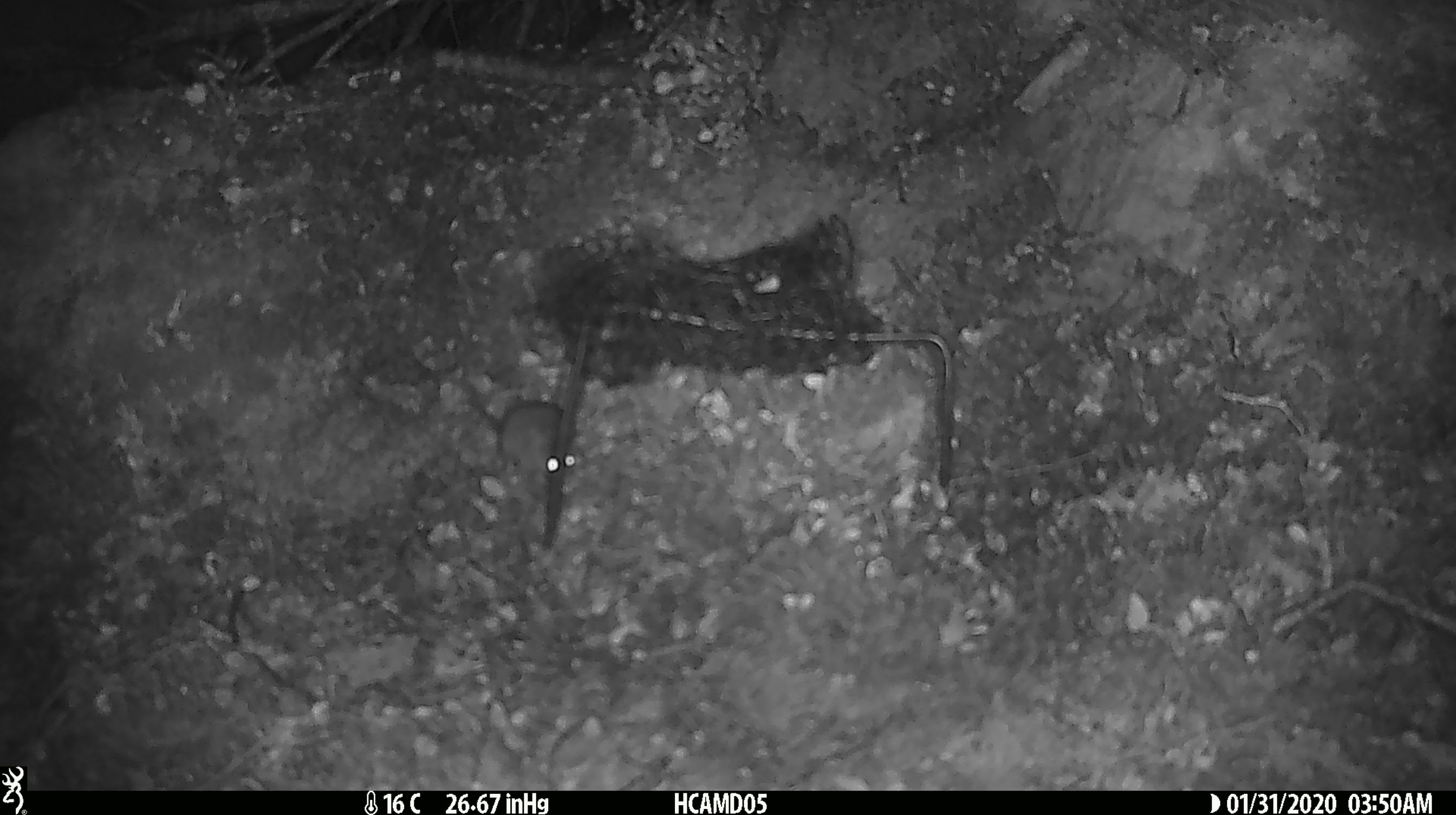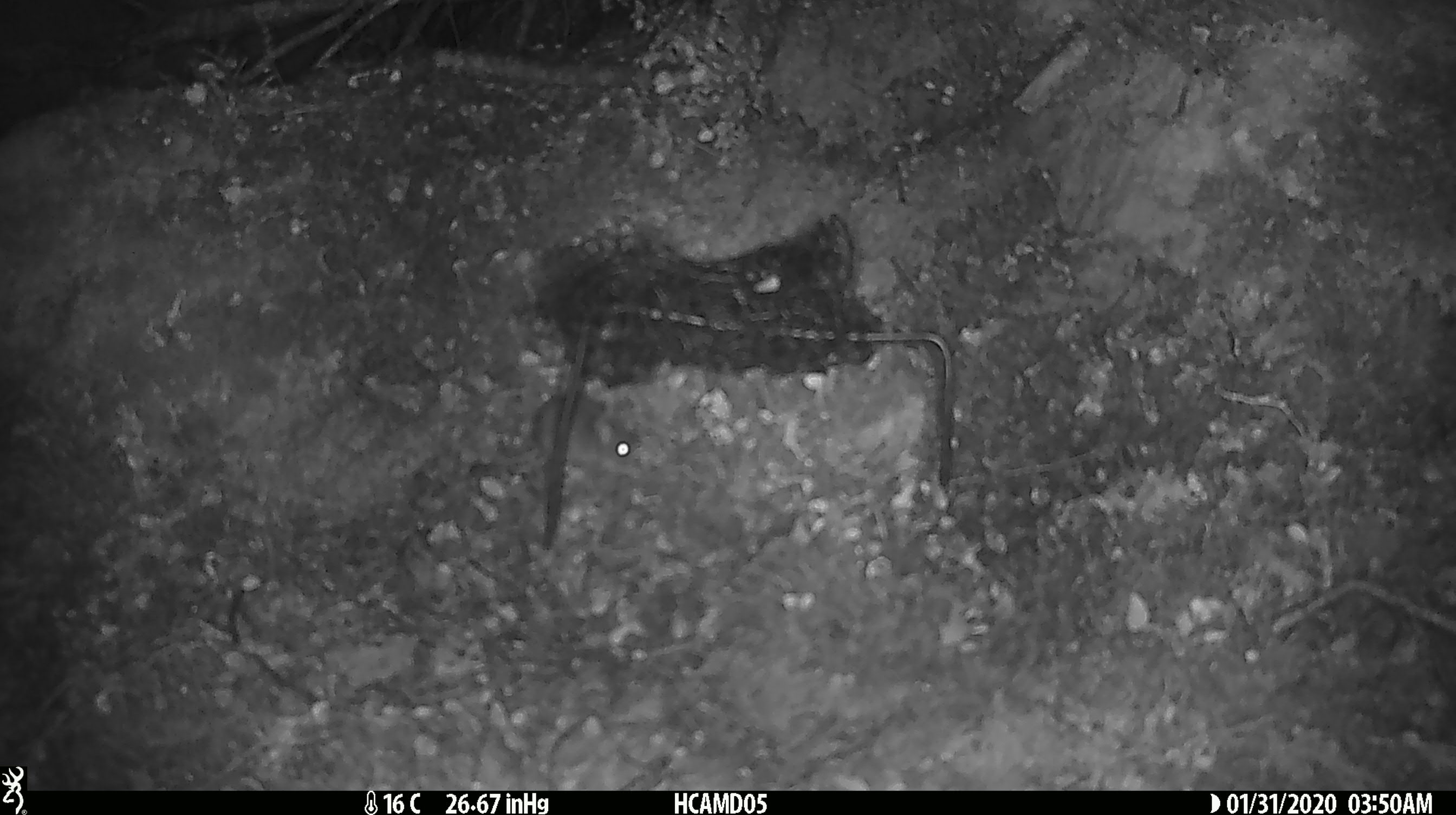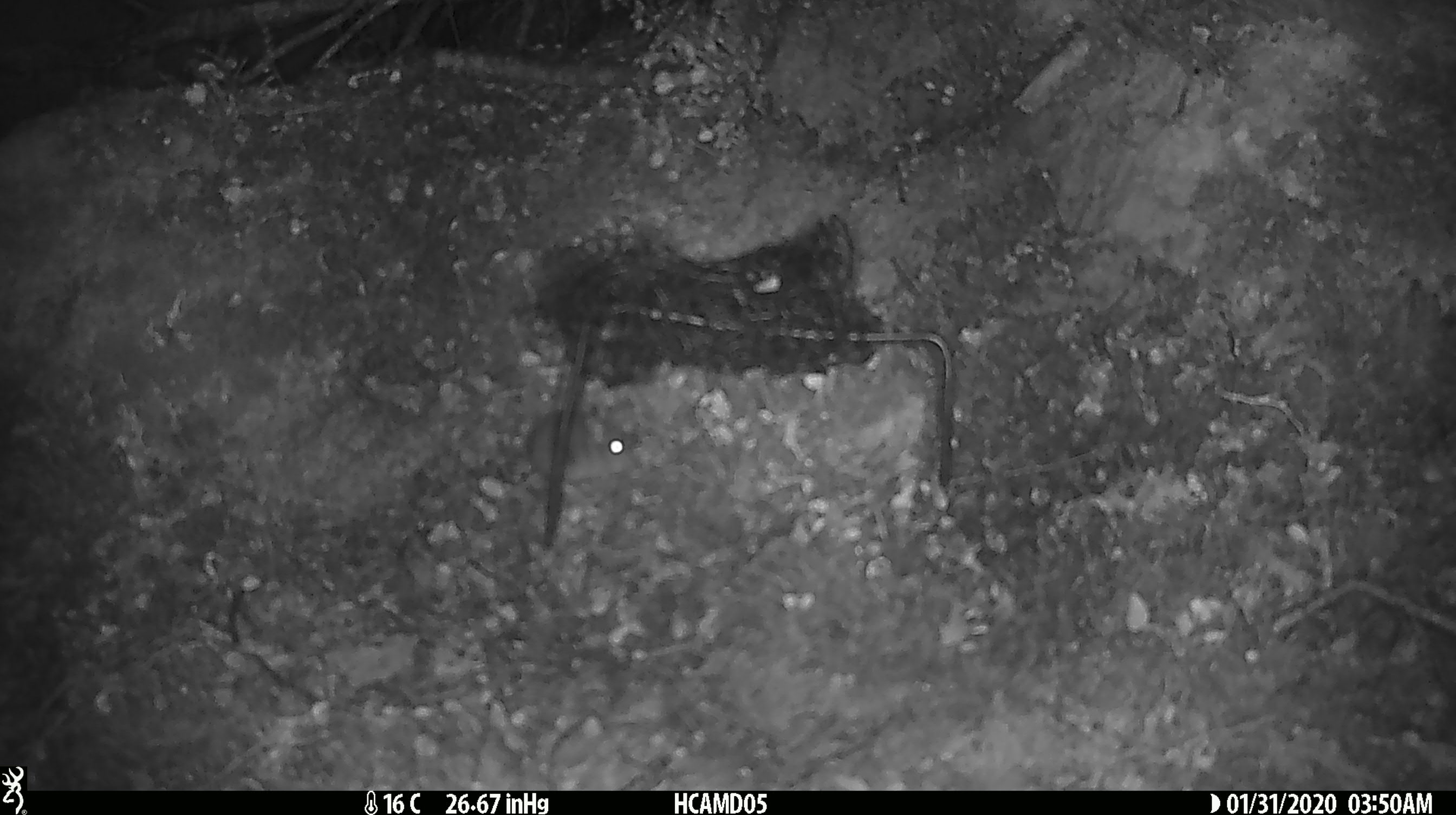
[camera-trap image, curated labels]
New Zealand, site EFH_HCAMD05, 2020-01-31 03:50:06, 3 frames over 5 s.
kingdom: Animalia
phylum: Chordata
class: Mammalia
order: Rodentia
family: Muridae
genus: Mus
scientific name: Mus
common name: mouse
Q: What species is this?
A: Mouse (Mus).